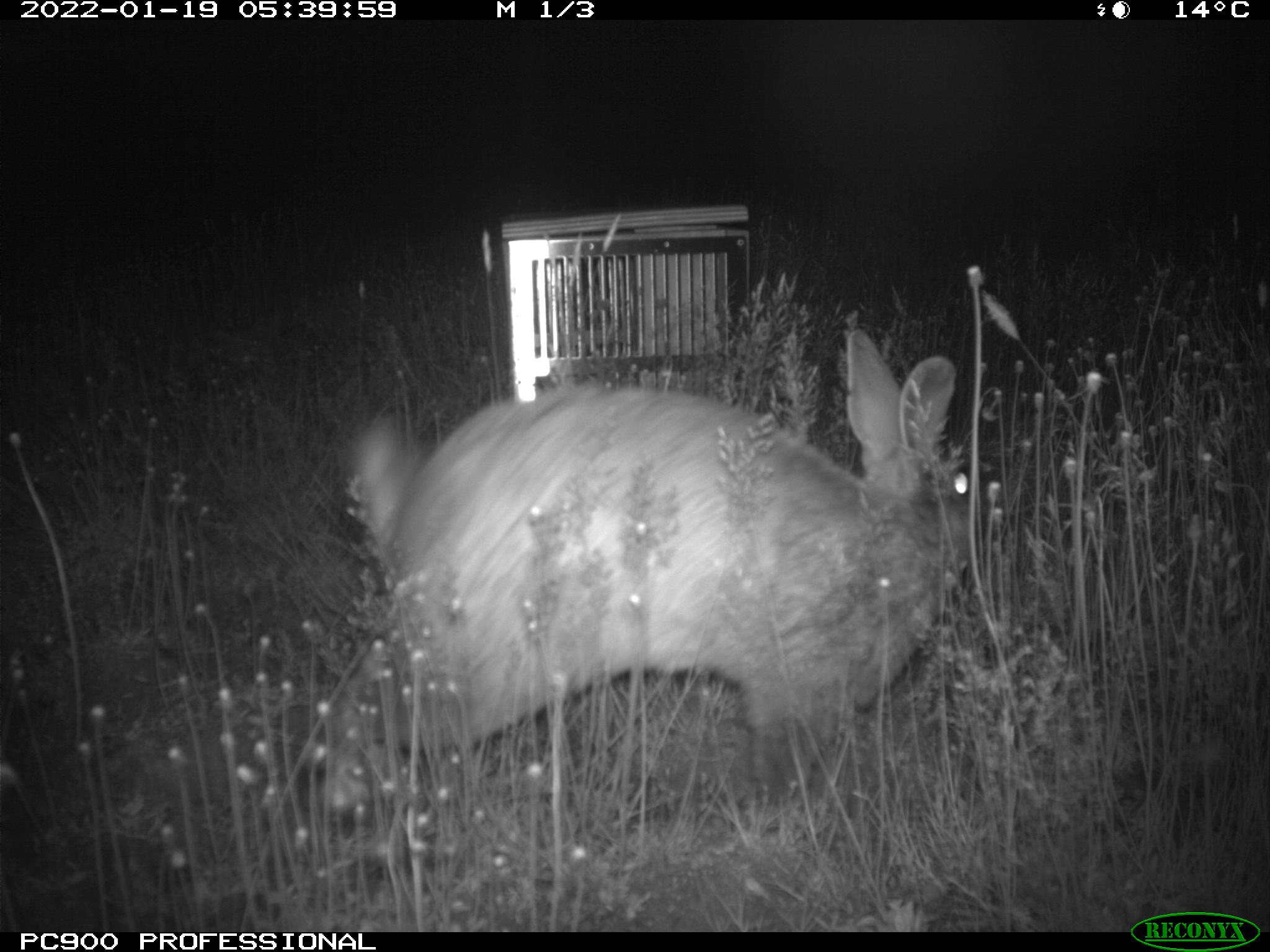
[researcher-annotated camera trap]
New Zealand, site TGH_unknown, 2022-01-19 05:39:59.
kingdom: Animalia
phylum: Chordata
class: Mammalia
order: Lagomorpha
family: Leporidae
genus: Oryctolagus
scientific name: Oryctolagus cuniculus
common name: european rabbit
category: rabbit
Rabbit (european rabbit) (Oryctolagus cuniculus).